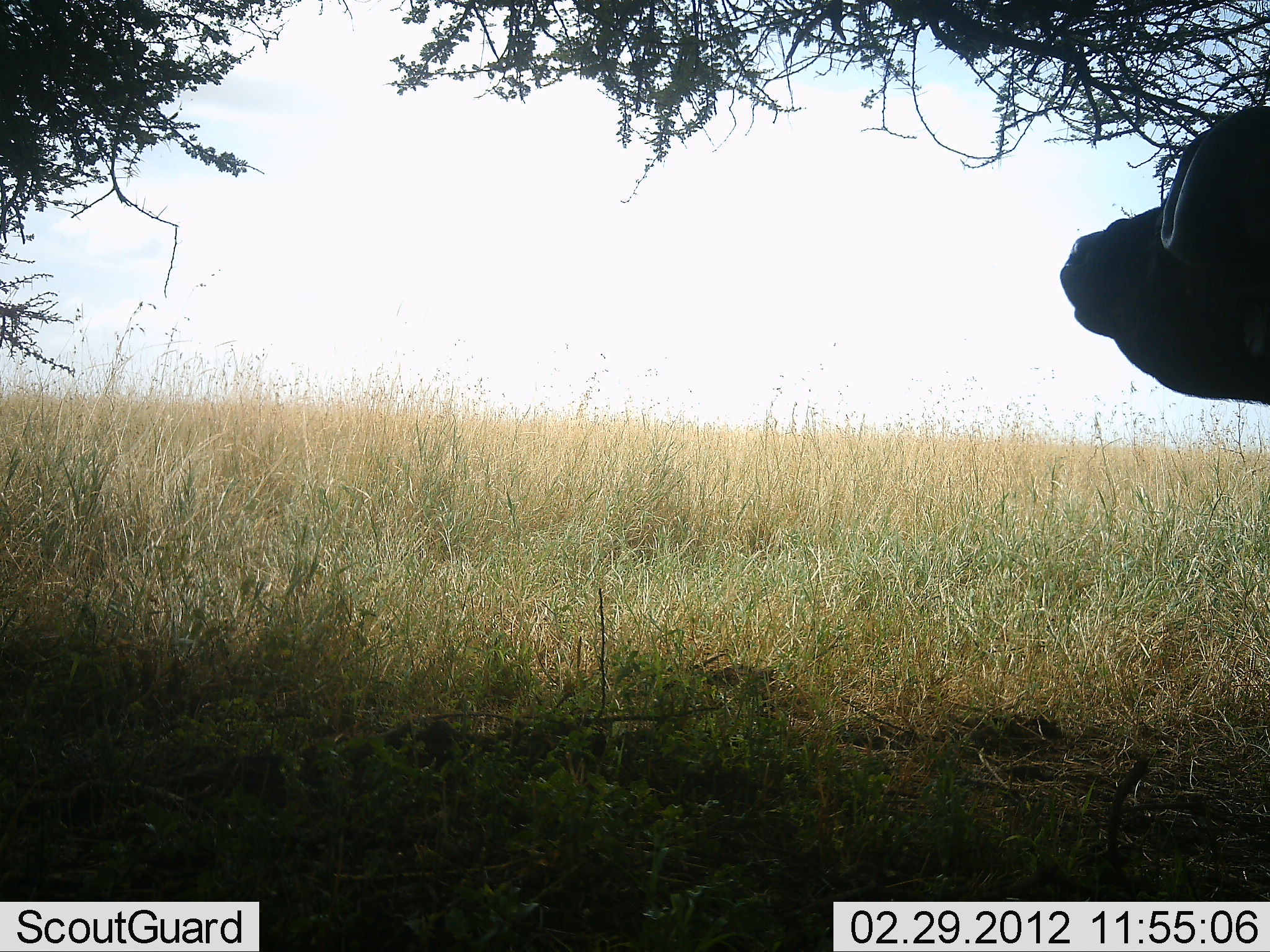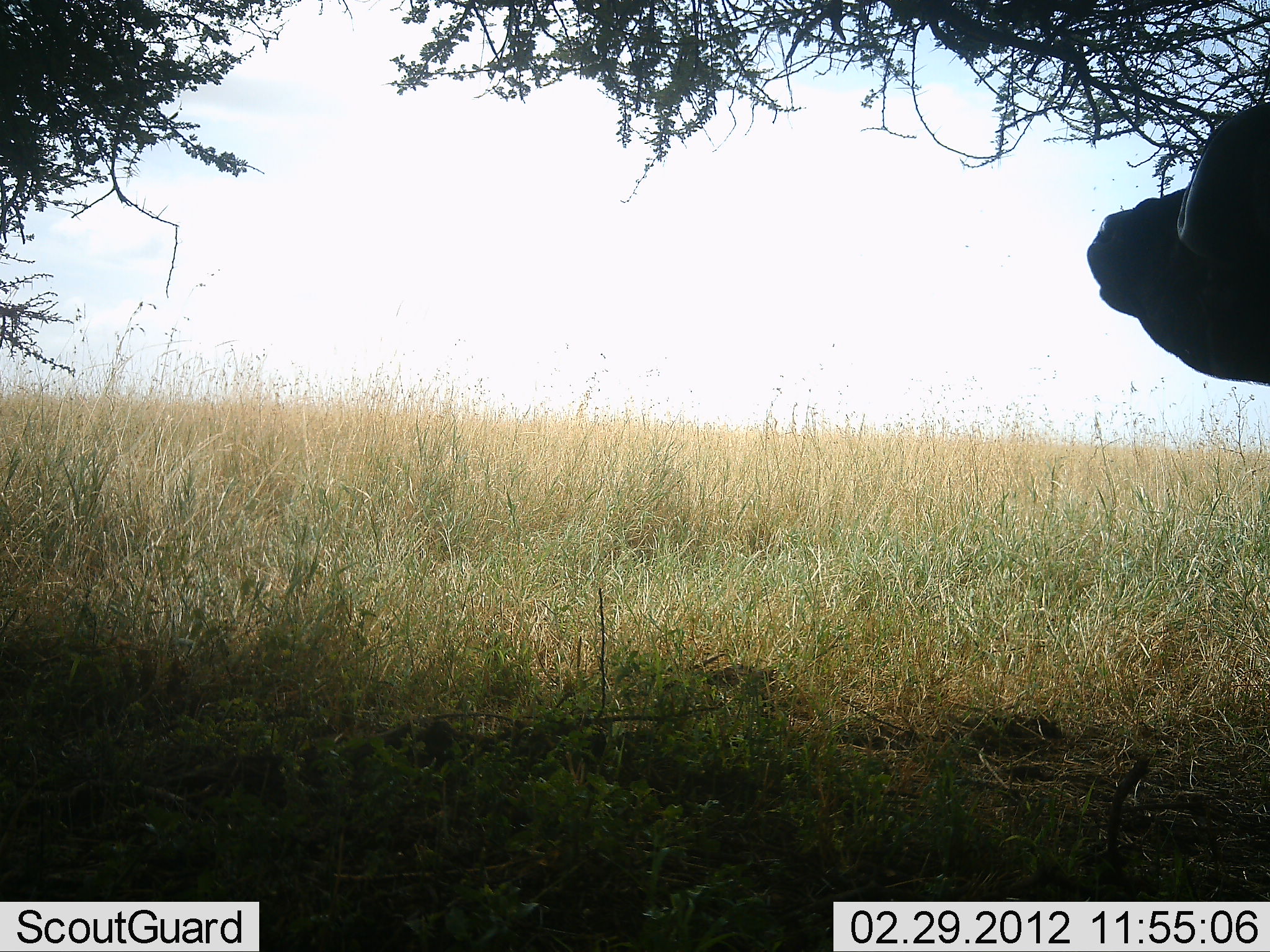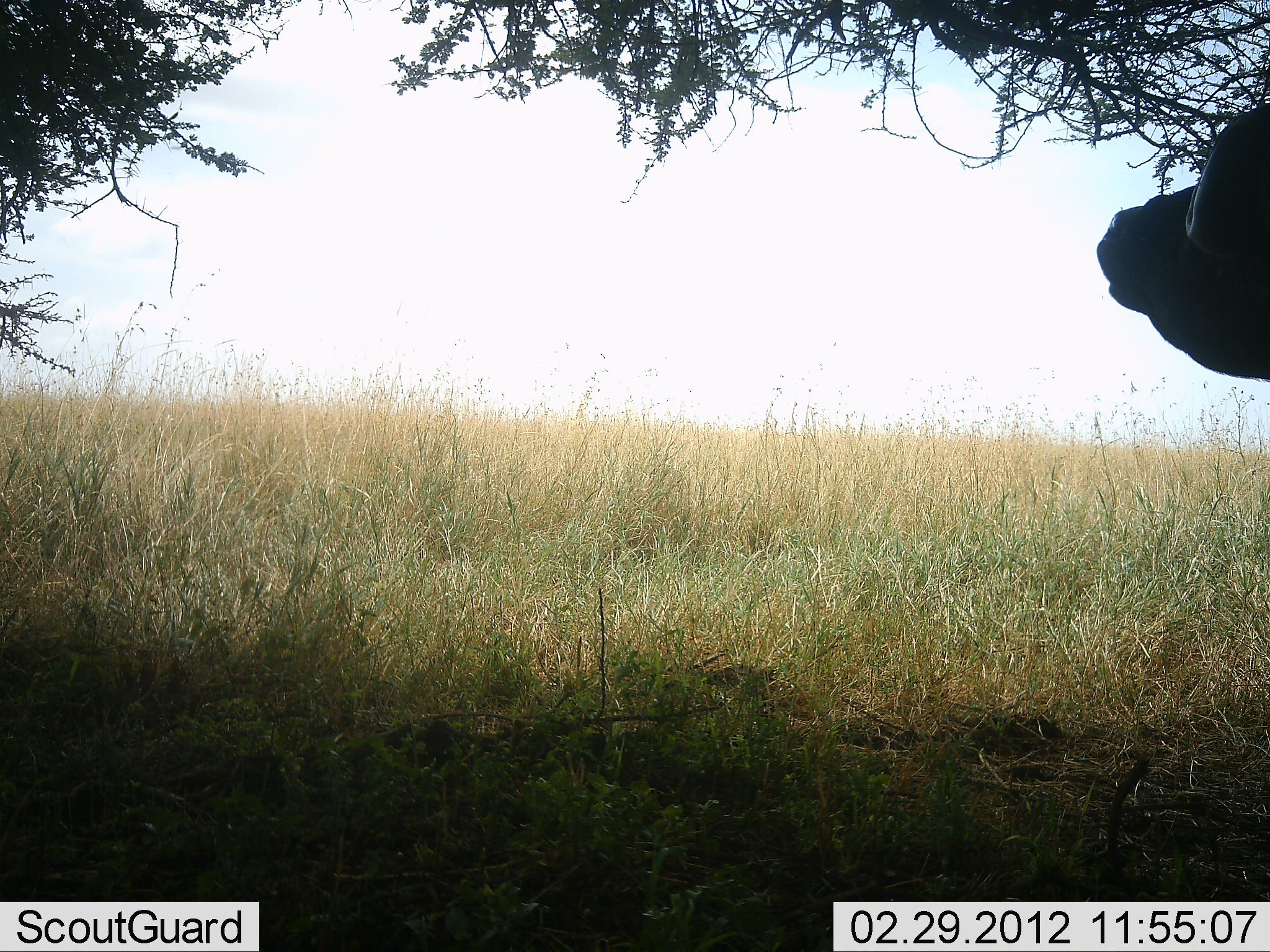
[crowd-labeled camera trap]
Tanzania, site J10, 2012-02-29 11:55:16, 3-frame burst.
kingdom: Animalia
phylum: Chordata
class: Mammalia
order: Artiodactyla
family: Bovidae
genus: Syncerus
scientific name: Syncerus caffer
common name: cape buffalo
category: buffalo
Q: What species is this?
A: Buffalo (cape buffalo) (Syncerus caffer).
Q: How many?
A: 1.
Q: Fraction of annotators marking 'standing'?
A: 95%.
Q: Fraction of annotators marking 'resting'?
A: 9%.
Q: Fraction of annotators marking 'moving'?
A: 0%.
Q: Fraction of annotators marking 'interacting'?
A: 0%.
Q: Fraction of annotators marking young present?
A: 0%.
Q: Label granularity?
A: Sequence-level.